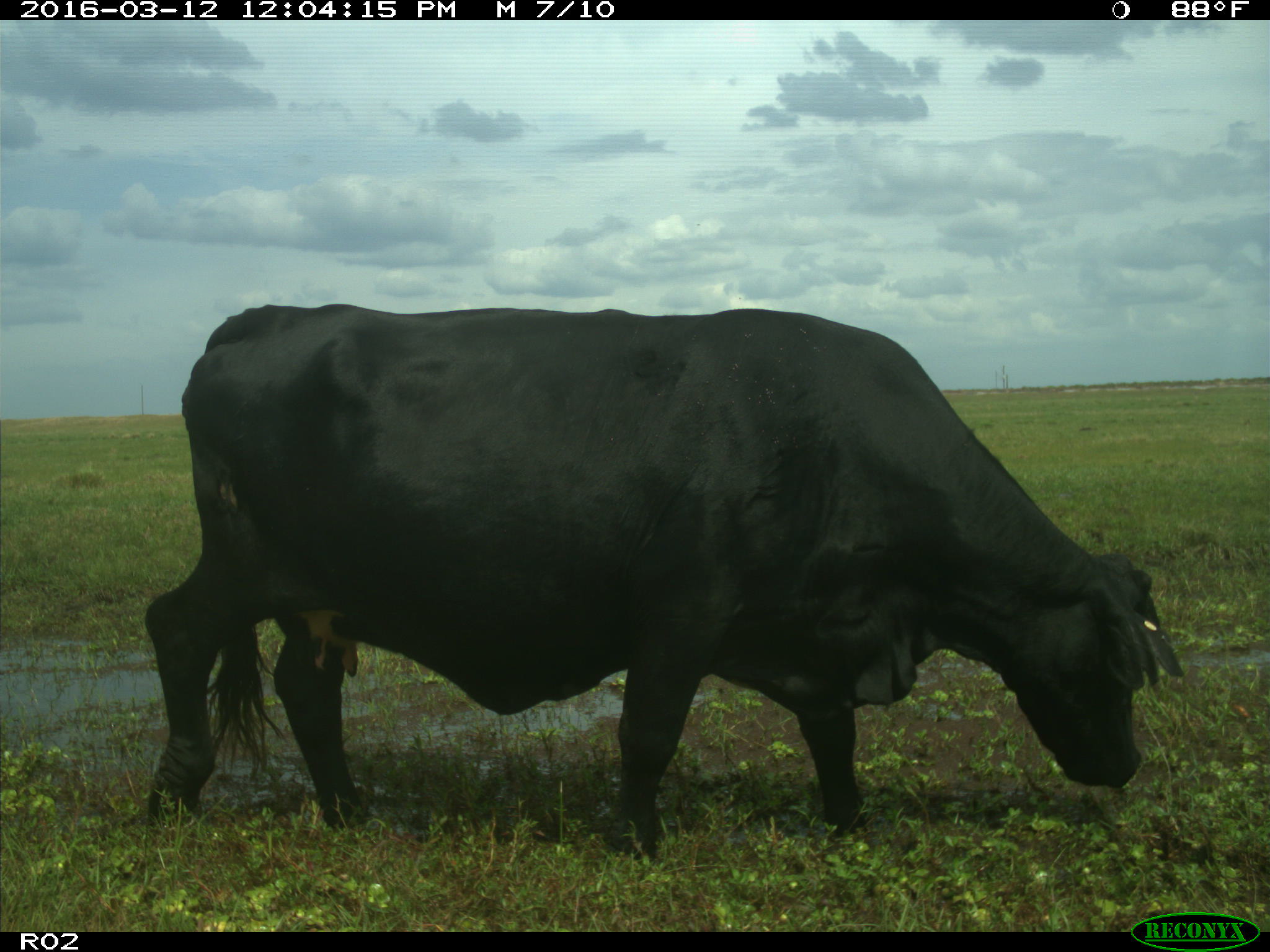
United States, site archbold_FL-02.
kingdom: Animalia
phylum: Chordata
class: Mammalia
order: Artiodactyla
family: Bovidae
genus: Bos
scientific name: Bos taurus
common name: domestic cow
Bos taurus (domestic cow).